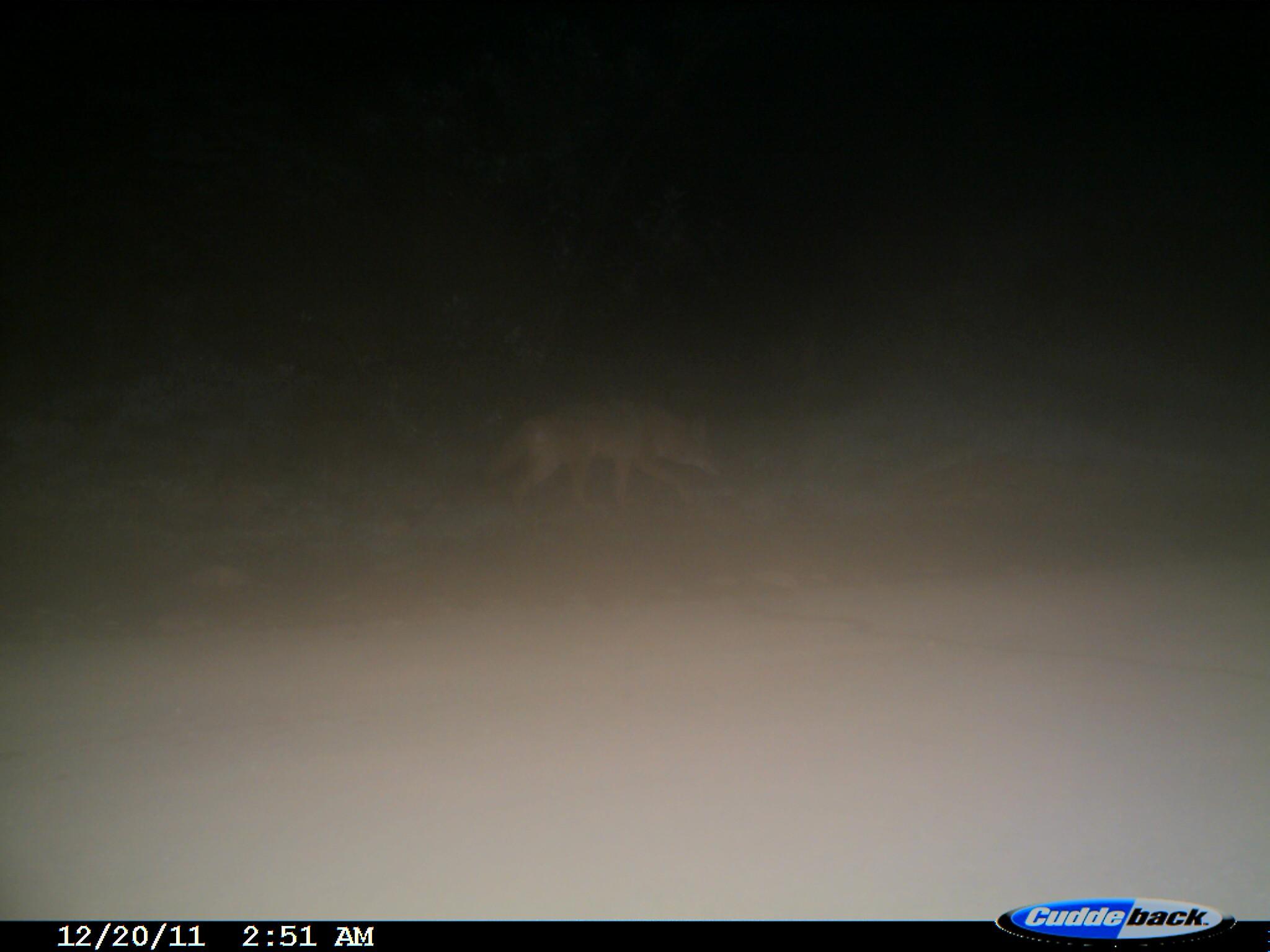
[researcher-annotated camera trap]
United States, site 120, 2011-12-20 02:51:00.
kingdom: Animalia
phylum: Chordata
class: Mammalia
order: Carnivora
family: Canidae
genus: Canis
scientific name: Canis latrans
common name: coyote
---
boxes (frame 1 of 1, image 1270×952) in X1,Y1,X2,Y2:
coyote: 467,371,729,530